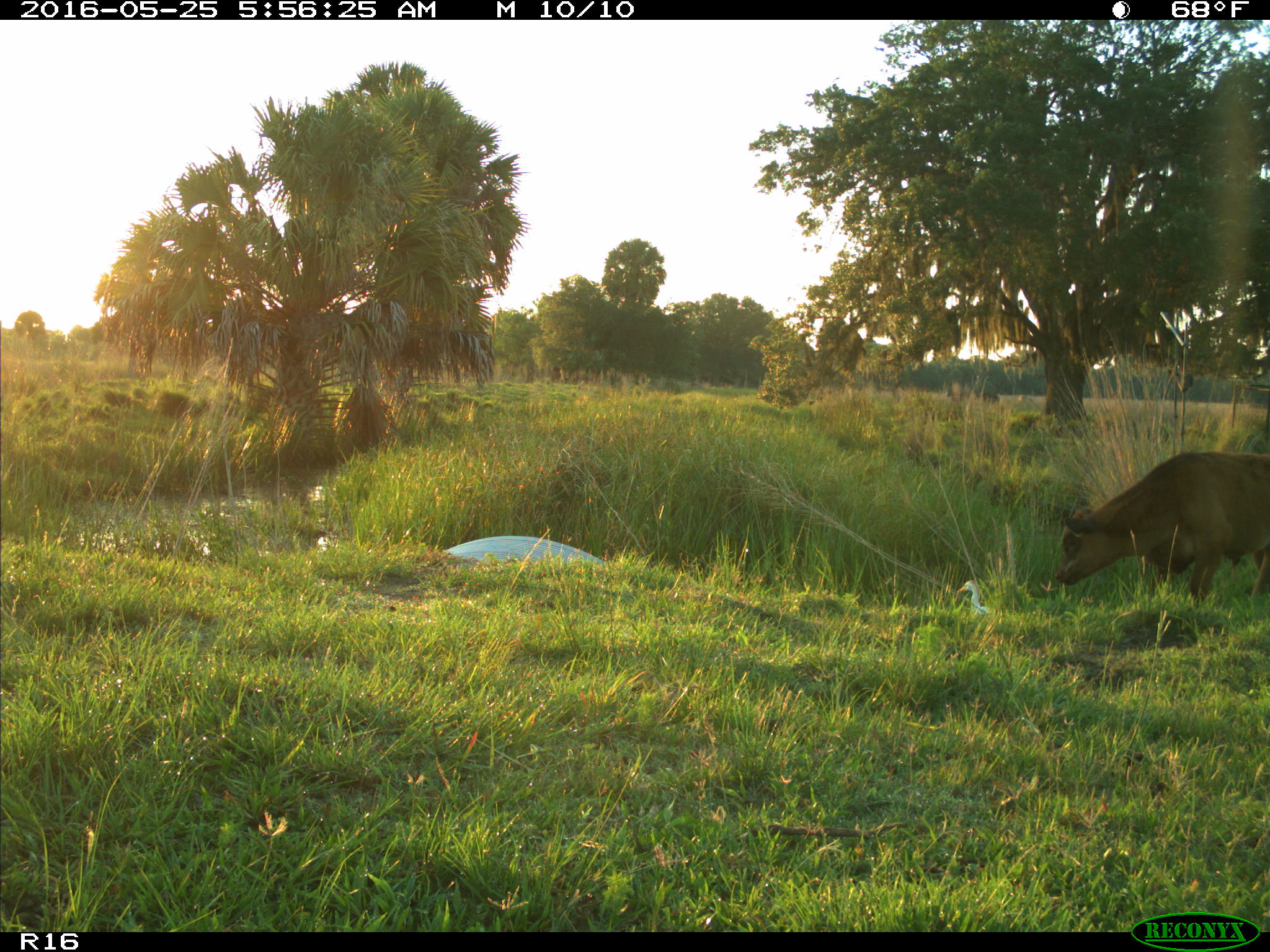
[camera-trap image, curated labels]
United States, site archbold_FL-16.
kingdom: Animalia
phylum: Chordata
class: Mammalia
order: Artiodactyla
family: Bovidae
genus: Bos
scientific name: Bos taurus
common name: domestic cow